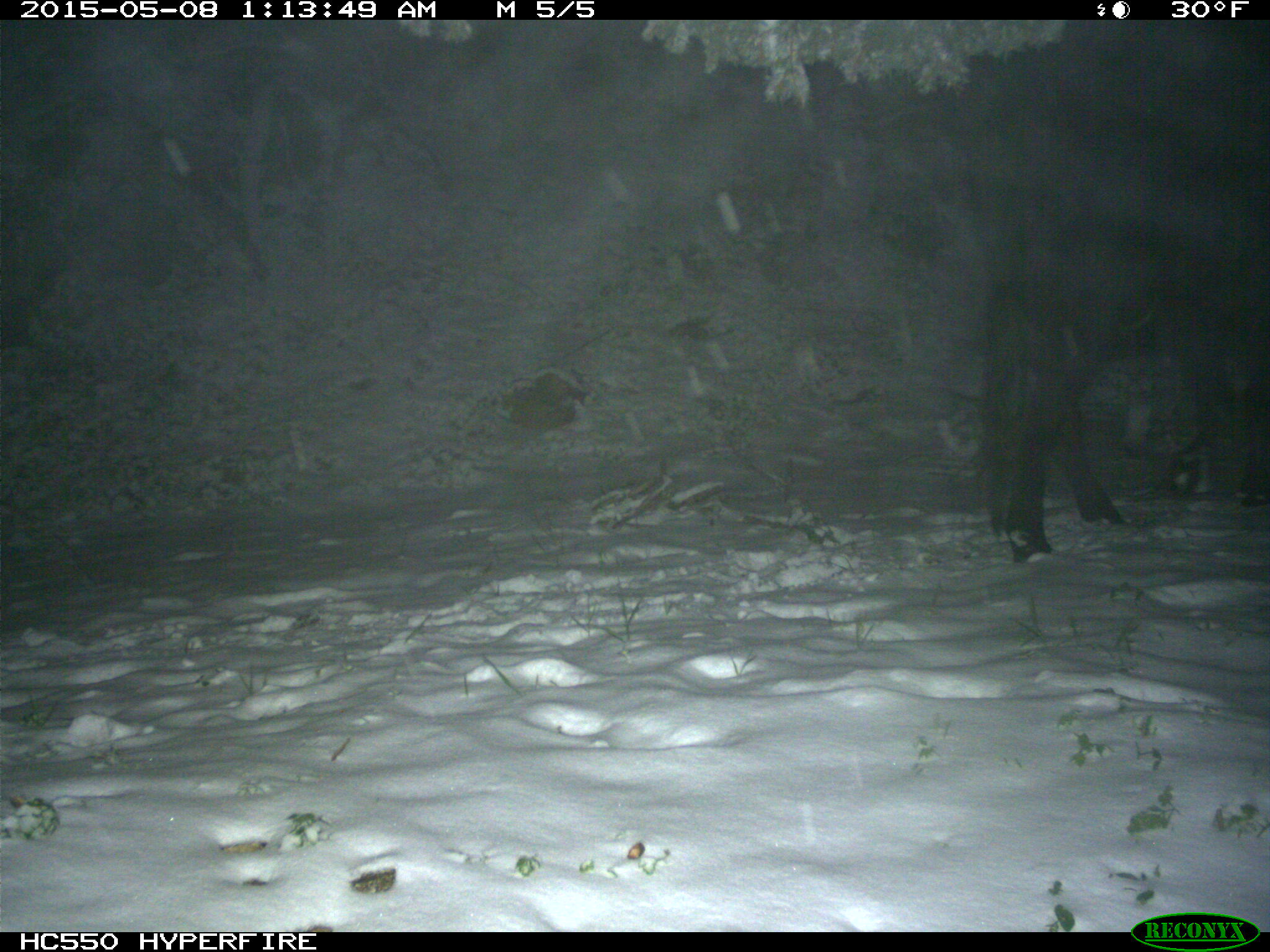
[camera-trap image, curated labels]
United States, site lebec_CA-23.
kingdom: Animalia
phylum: Chordata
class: Mammalia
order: Artiodactyla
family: Bovidae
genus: Bos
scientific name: Bos taurus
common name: domestic cow